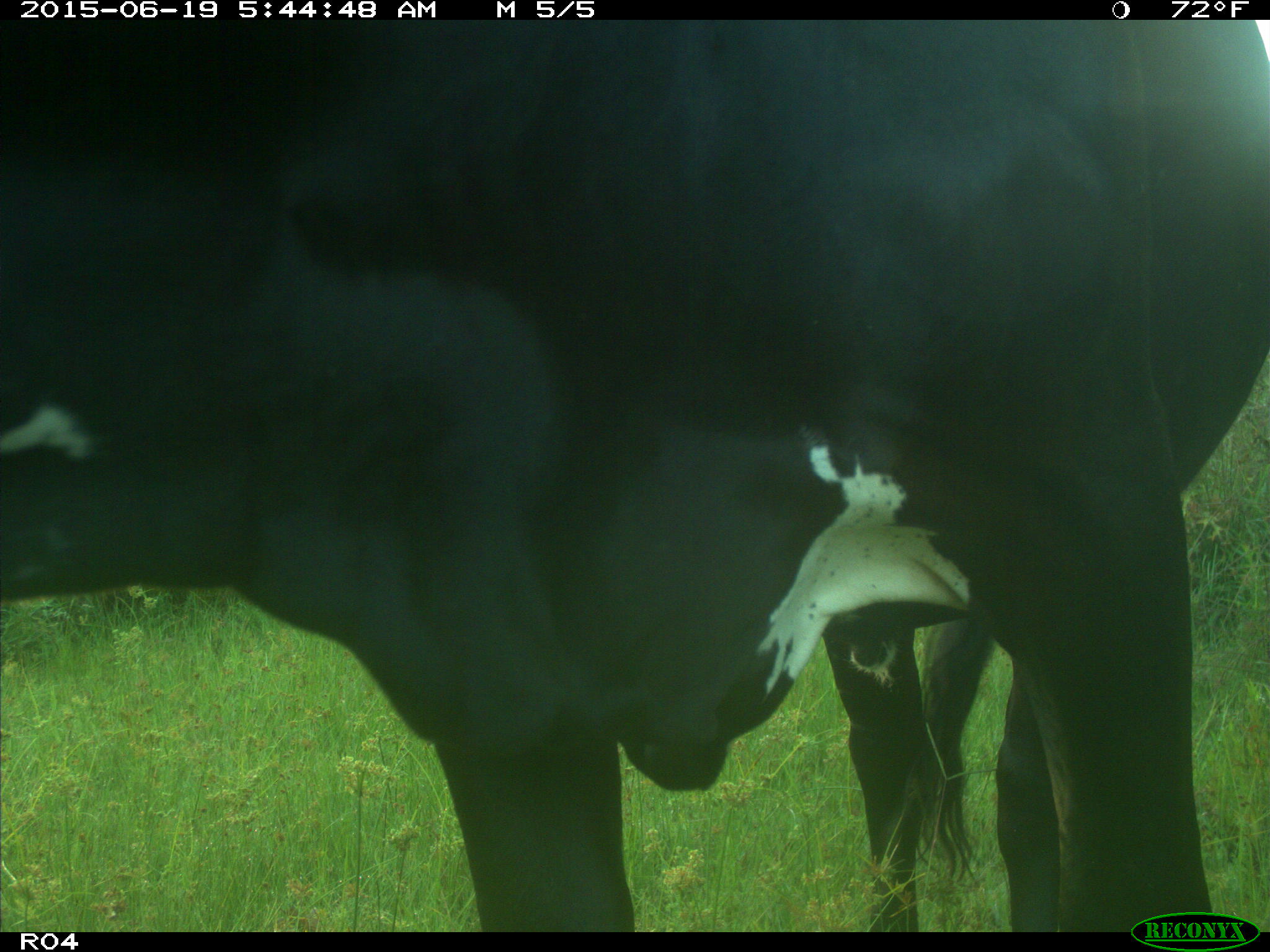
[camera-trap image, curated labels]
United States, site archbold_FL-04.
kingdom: Animalia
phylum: Chordata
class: Mammalia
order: Artiodactyla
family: Bovidae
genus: Bos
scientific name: Bos taurus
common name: domestic cow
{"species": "Bos taurus (domestic cow)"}